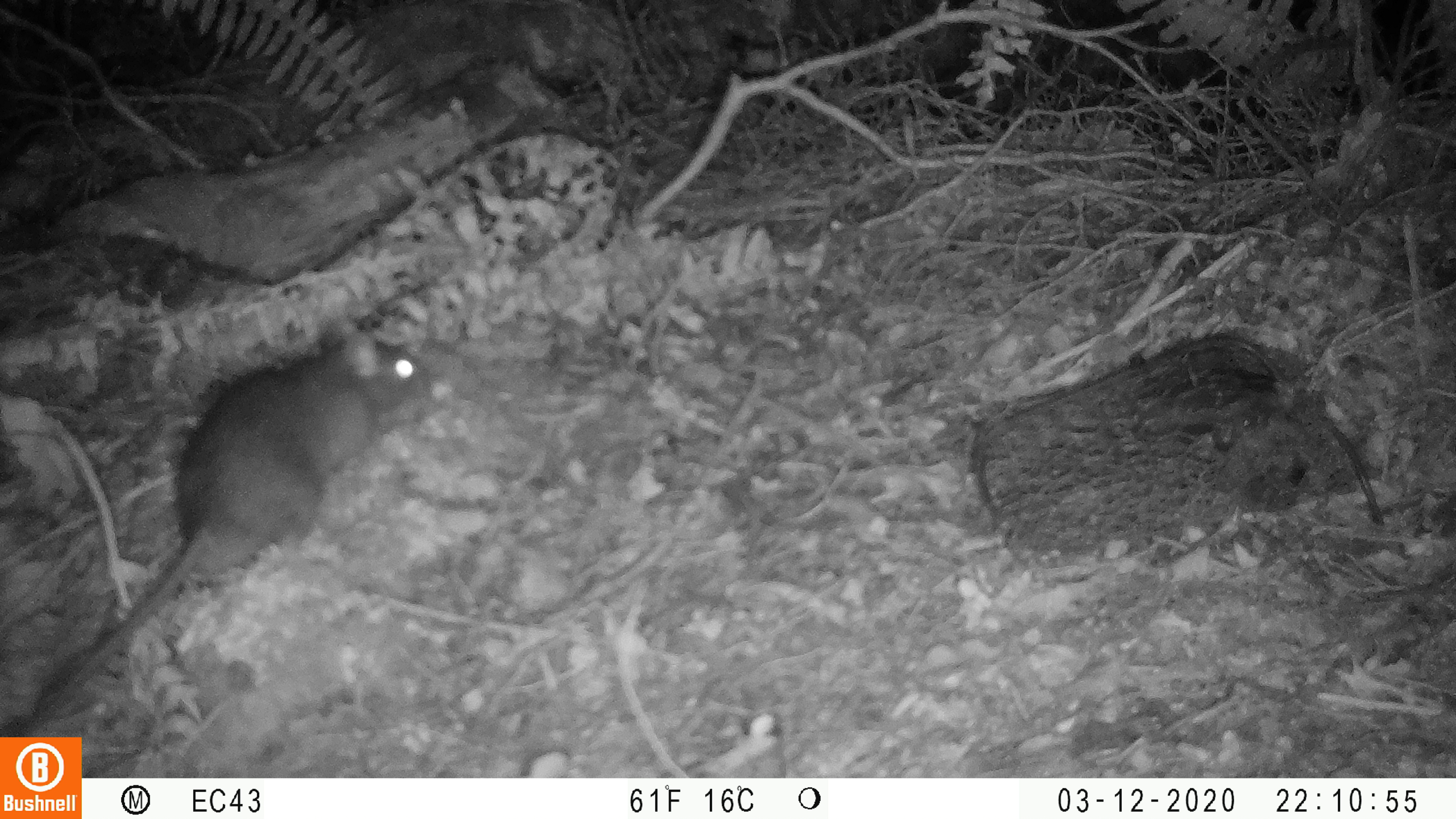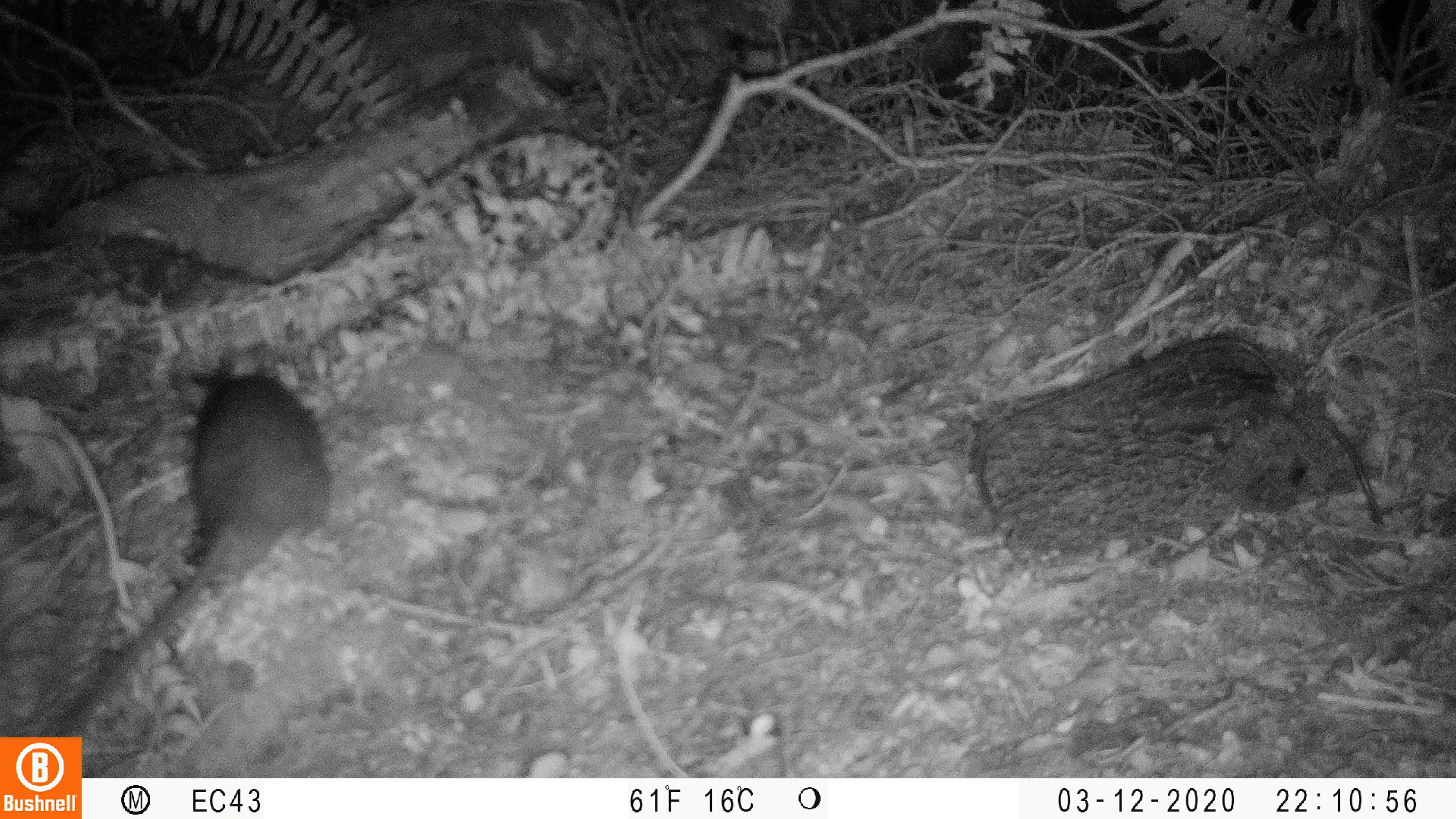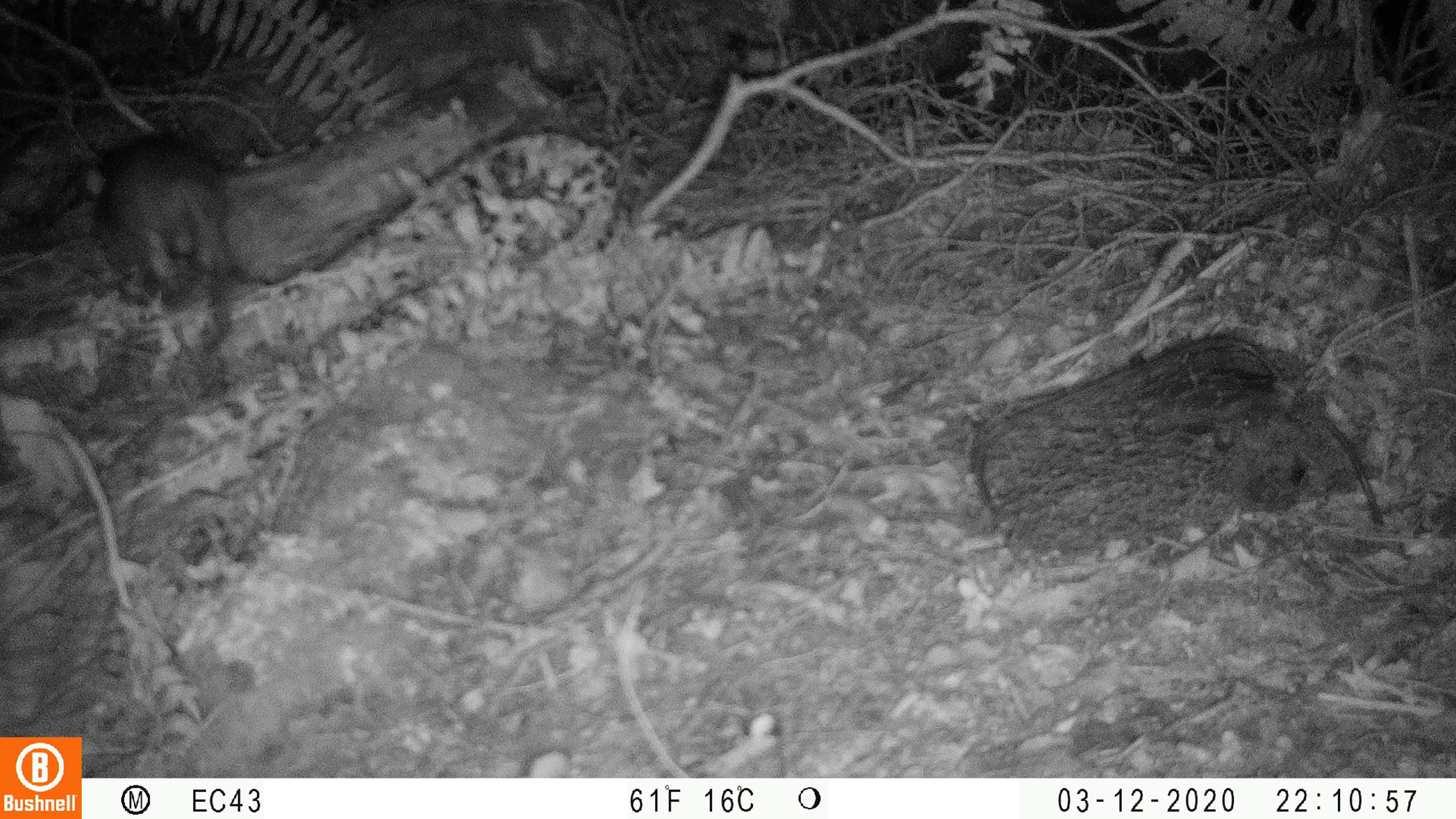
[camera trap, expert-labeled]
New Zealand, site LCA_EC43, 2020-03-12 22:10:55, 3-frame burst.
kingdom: Animalia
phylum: Chordata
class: Mammalia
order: Rodentia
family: Muridae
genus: Rattus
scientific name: Rattus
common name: rat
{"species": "rat (Rattus)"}